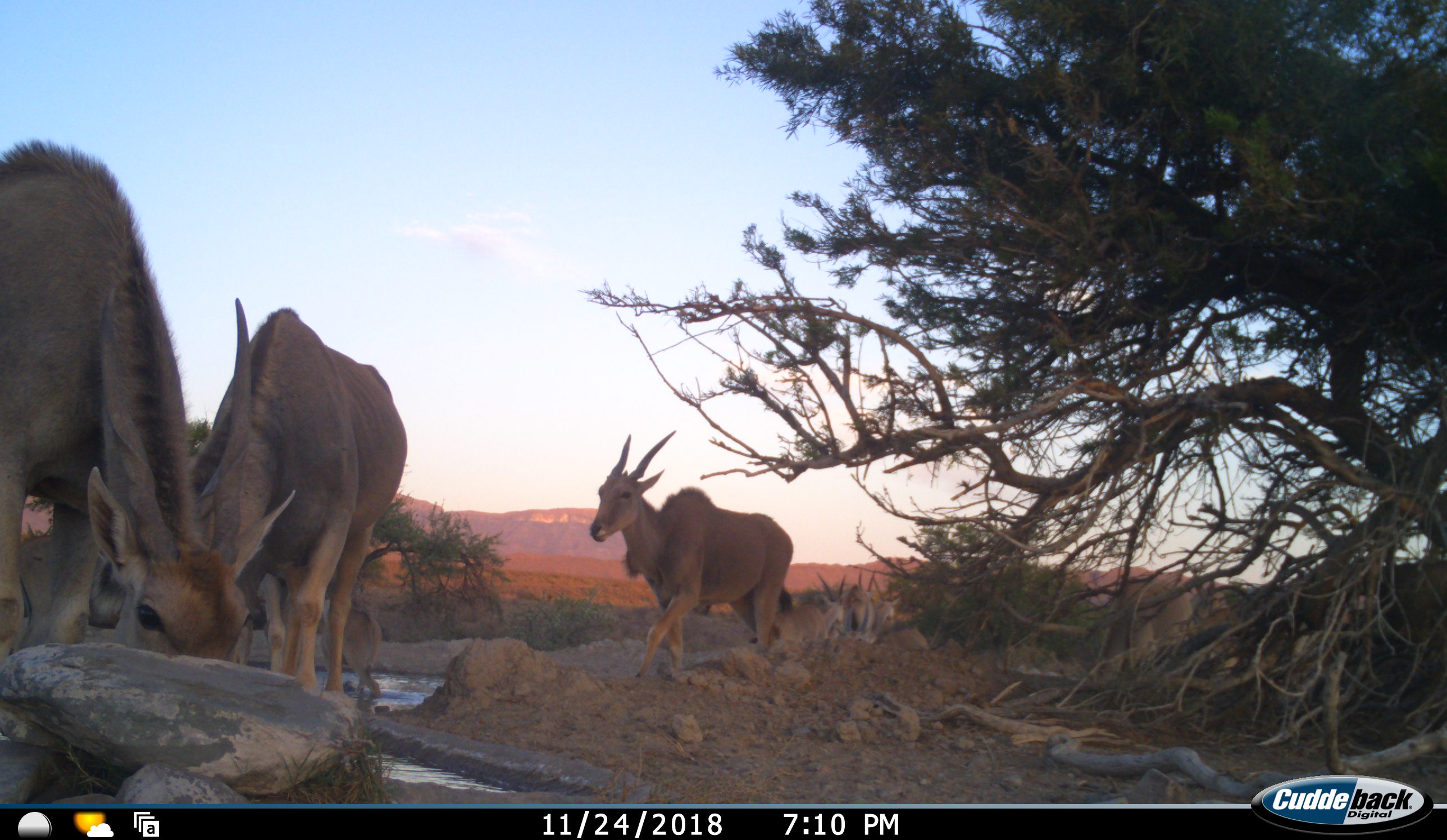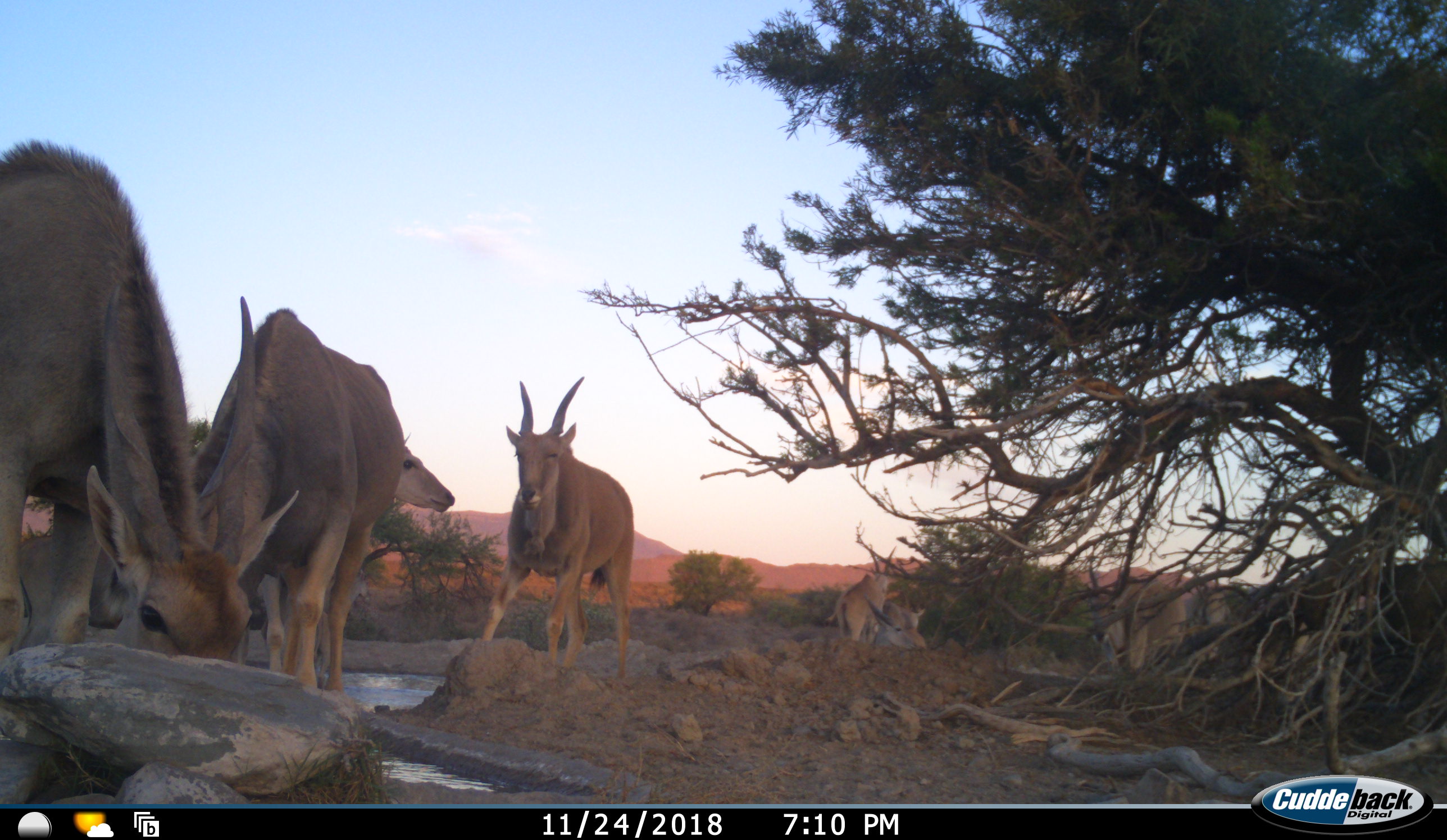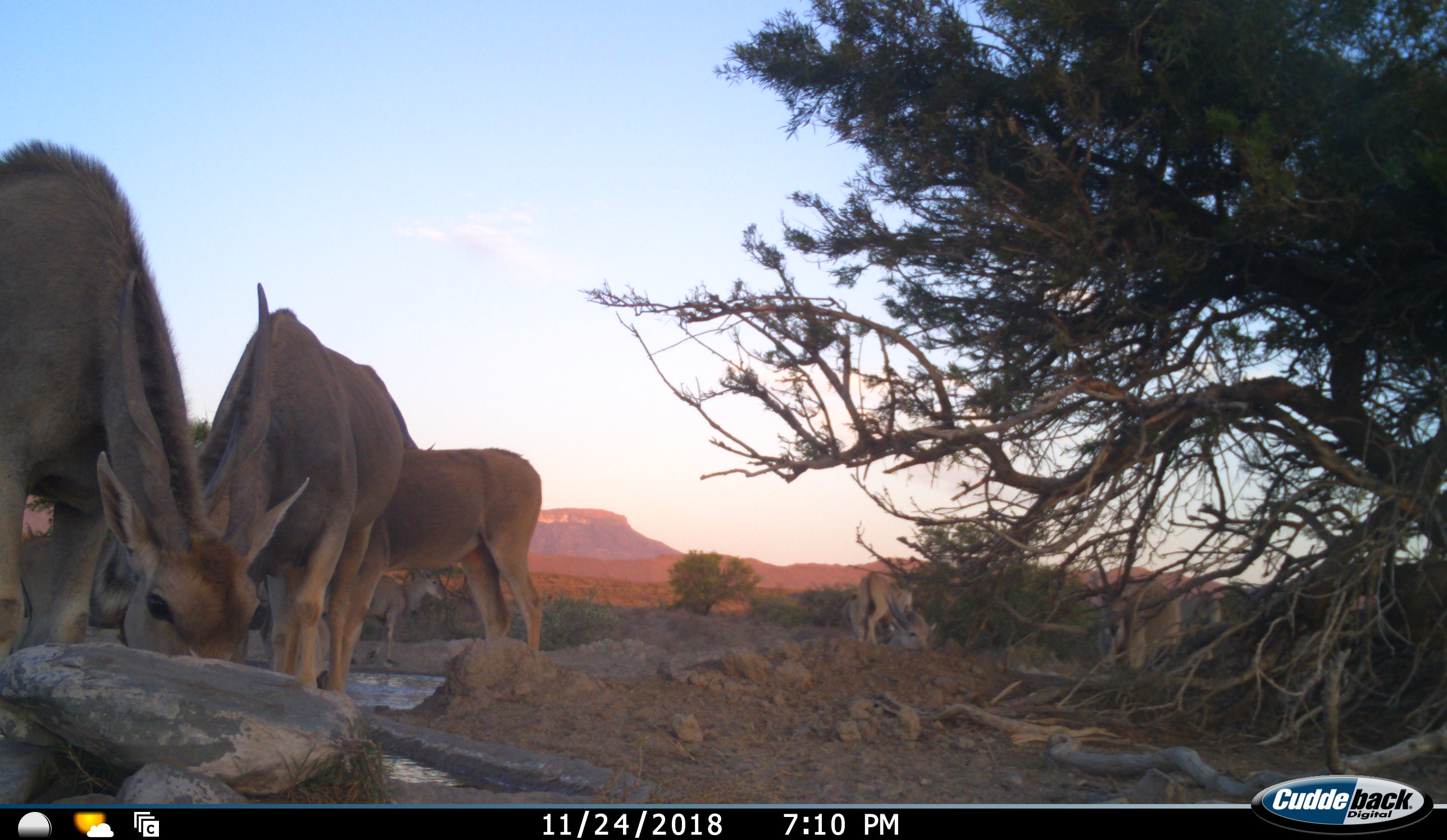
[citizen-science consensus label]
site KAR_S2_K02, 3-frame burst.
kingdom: Animalia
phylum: Chordata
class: Mammalia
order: Artiodactyla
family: Bovidae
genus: Tragelaphus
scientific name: Tragelaphus oryx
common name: eland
Eland (Tragelaphus oryx), count 11-50. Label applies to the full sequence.